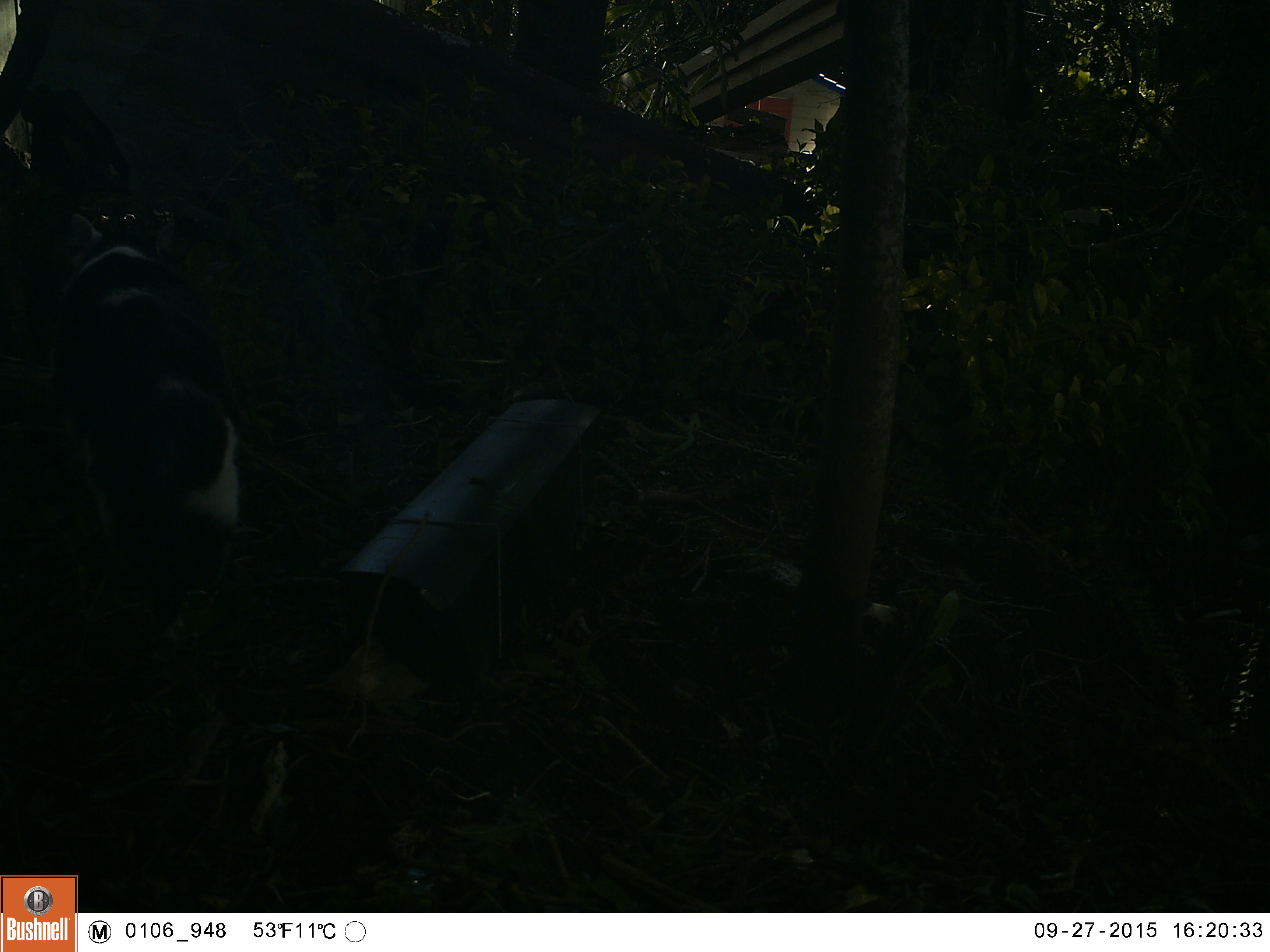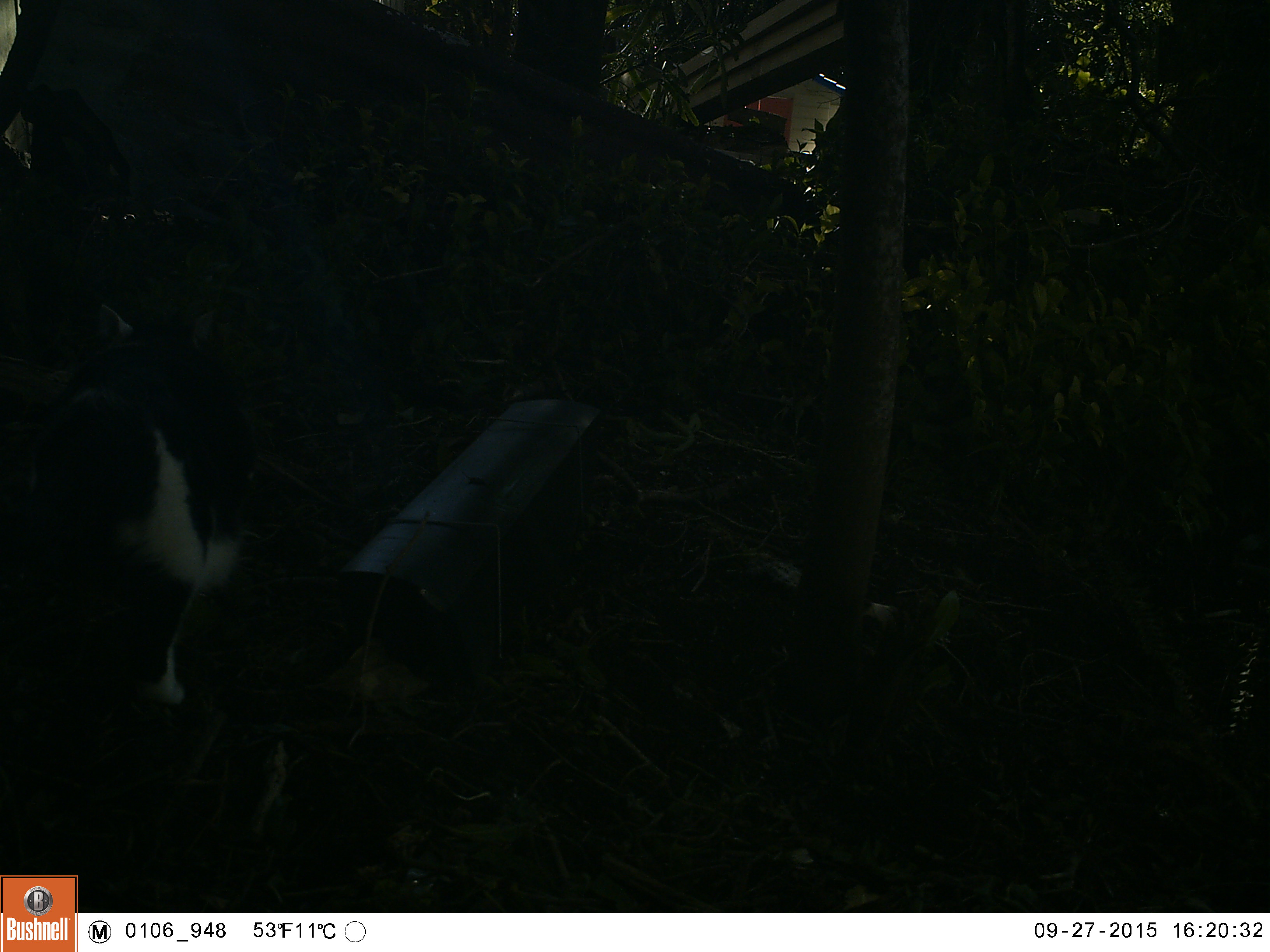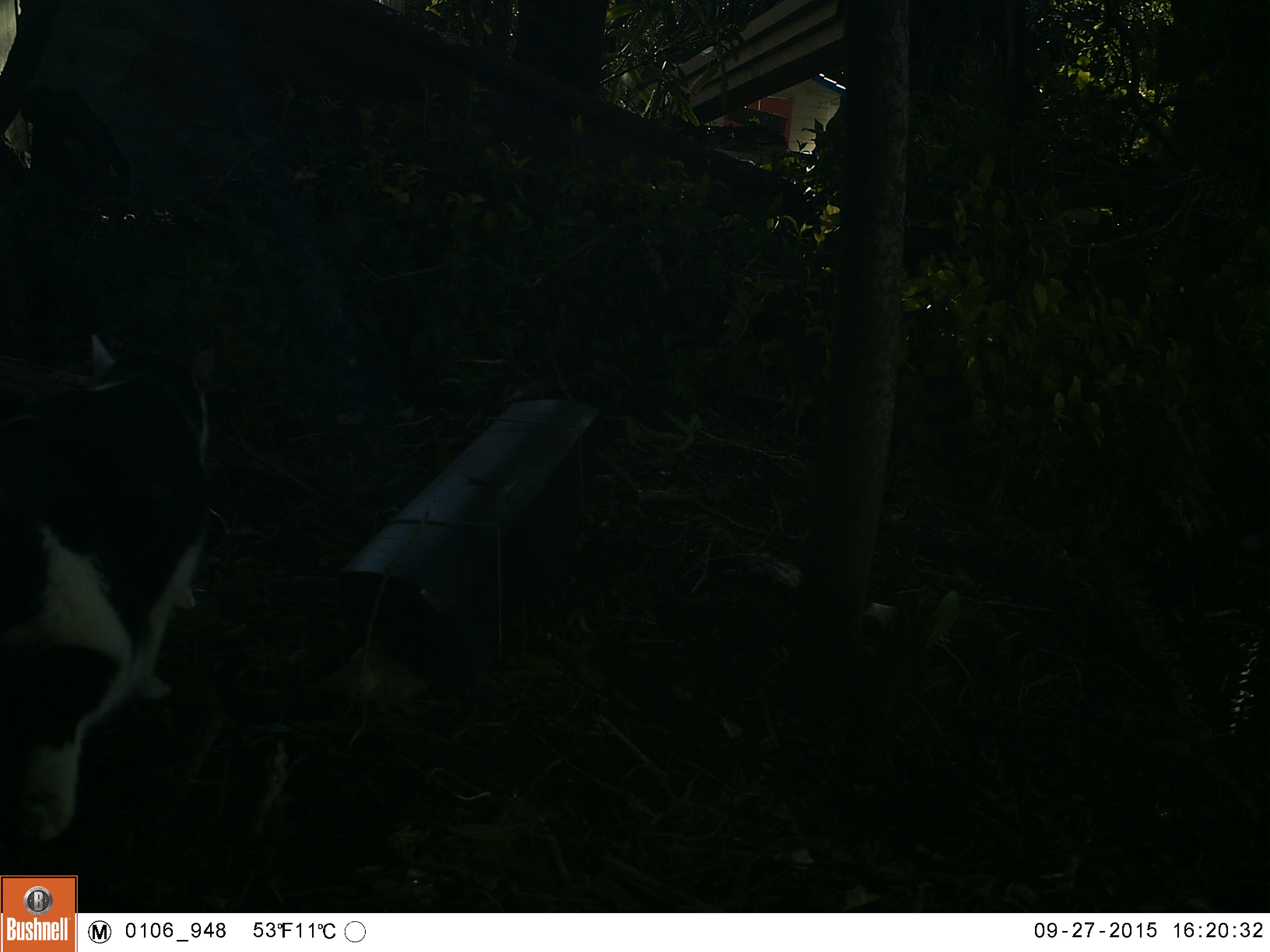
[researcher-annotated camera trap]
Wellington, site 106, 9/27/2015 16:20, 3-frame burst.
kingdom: Animalia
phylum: Chordata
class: Mammalia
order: Carnivora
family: Felidae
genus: Felis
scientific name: Felis catus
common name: cat